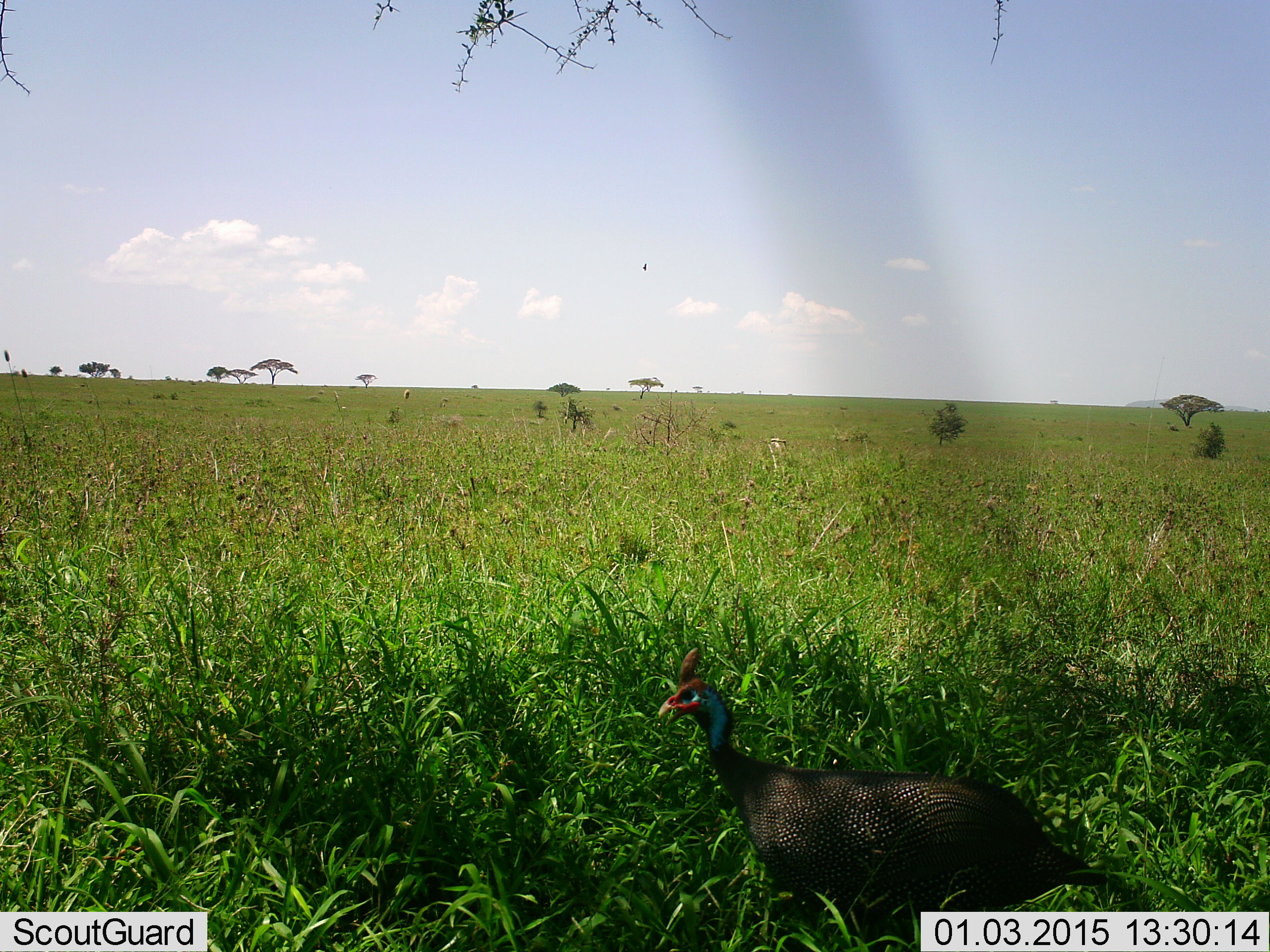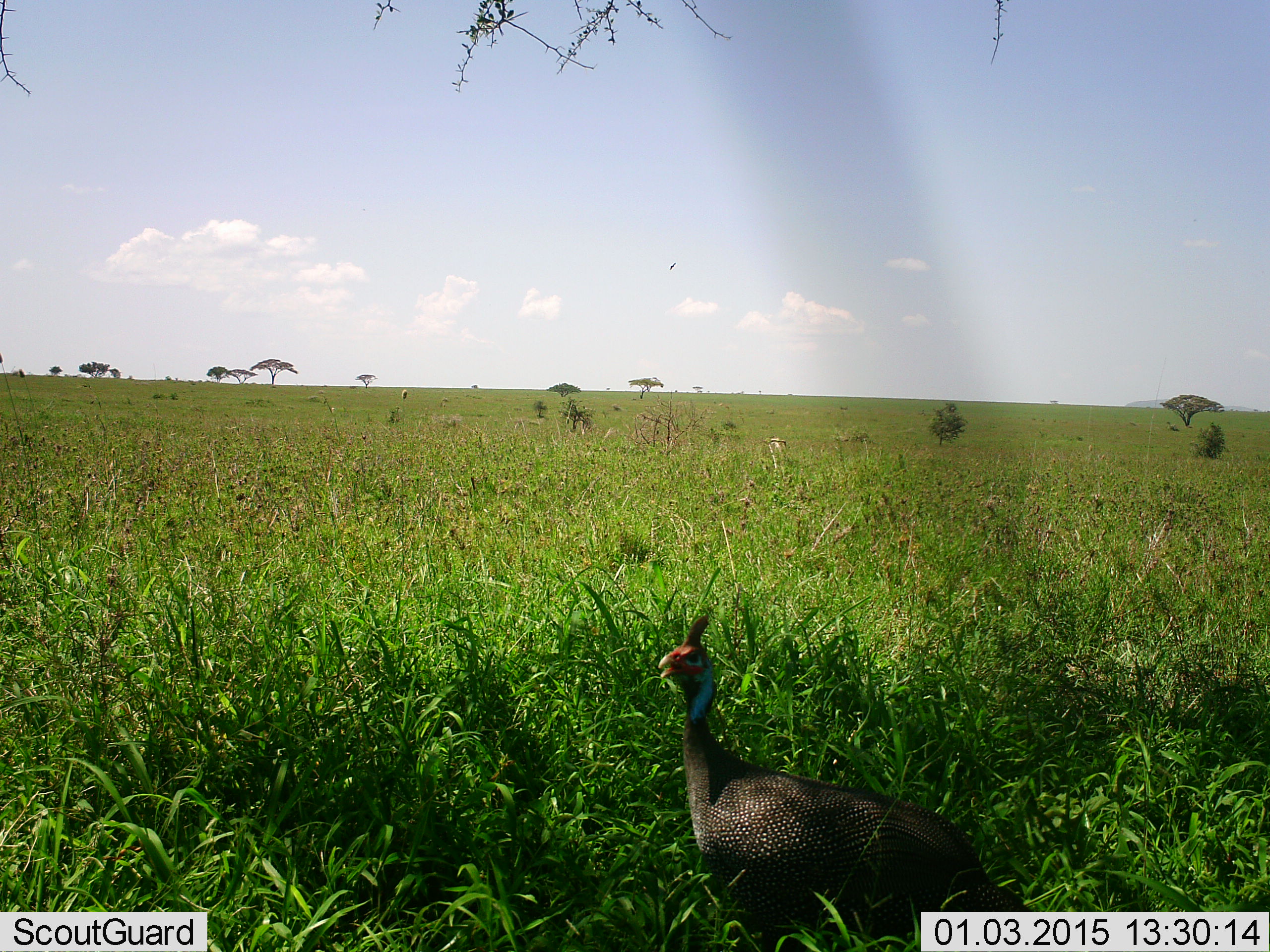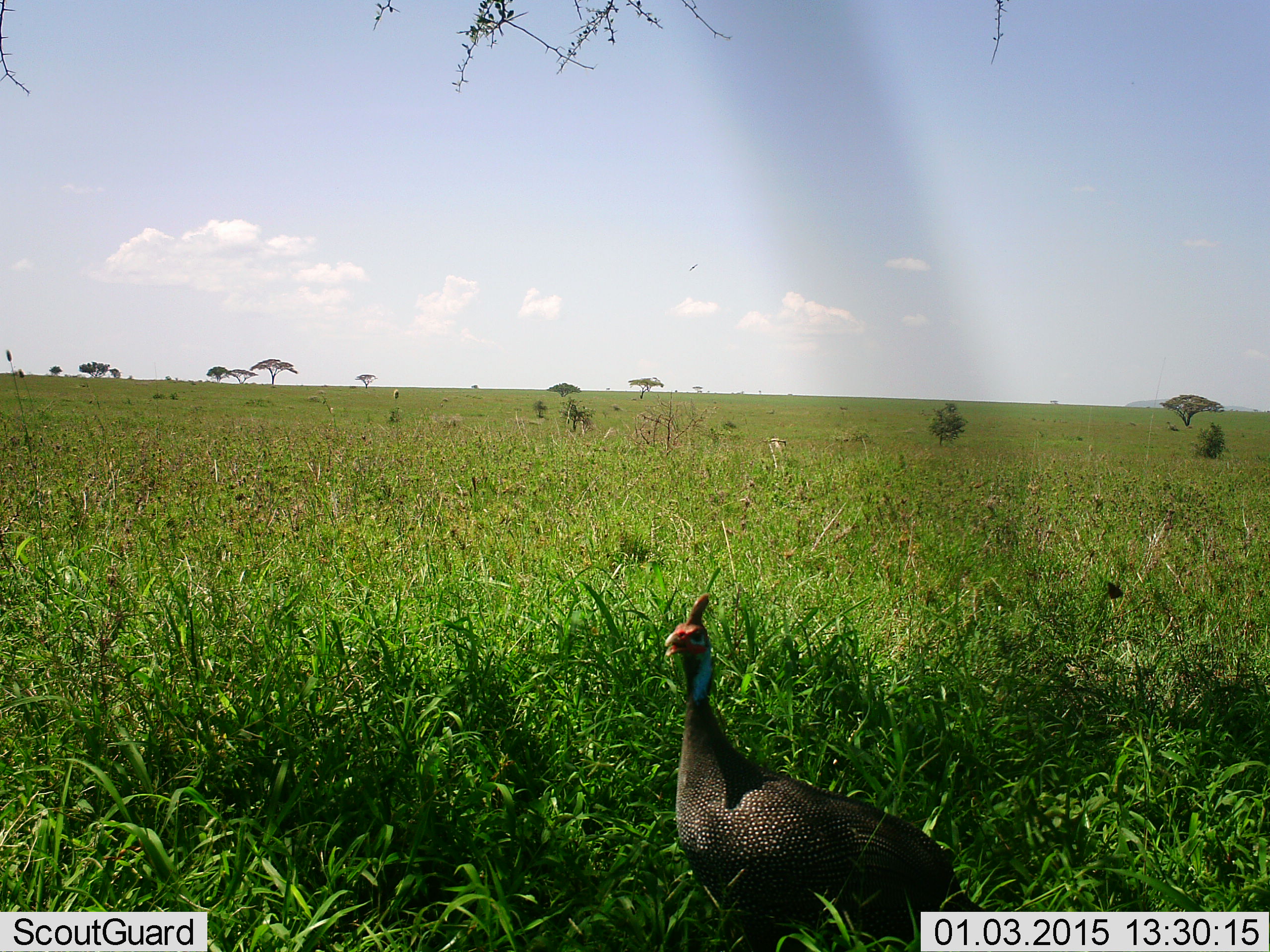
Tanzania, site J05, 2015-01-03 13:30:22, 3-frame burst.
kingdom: Animalia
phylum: Chordata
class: Aves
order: Galliformes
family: Numididae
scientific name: Numididae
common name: guinea fowl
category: guineafowl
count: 1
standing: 64%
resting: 0%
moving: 43%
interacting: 0%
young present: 0%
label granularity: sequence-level